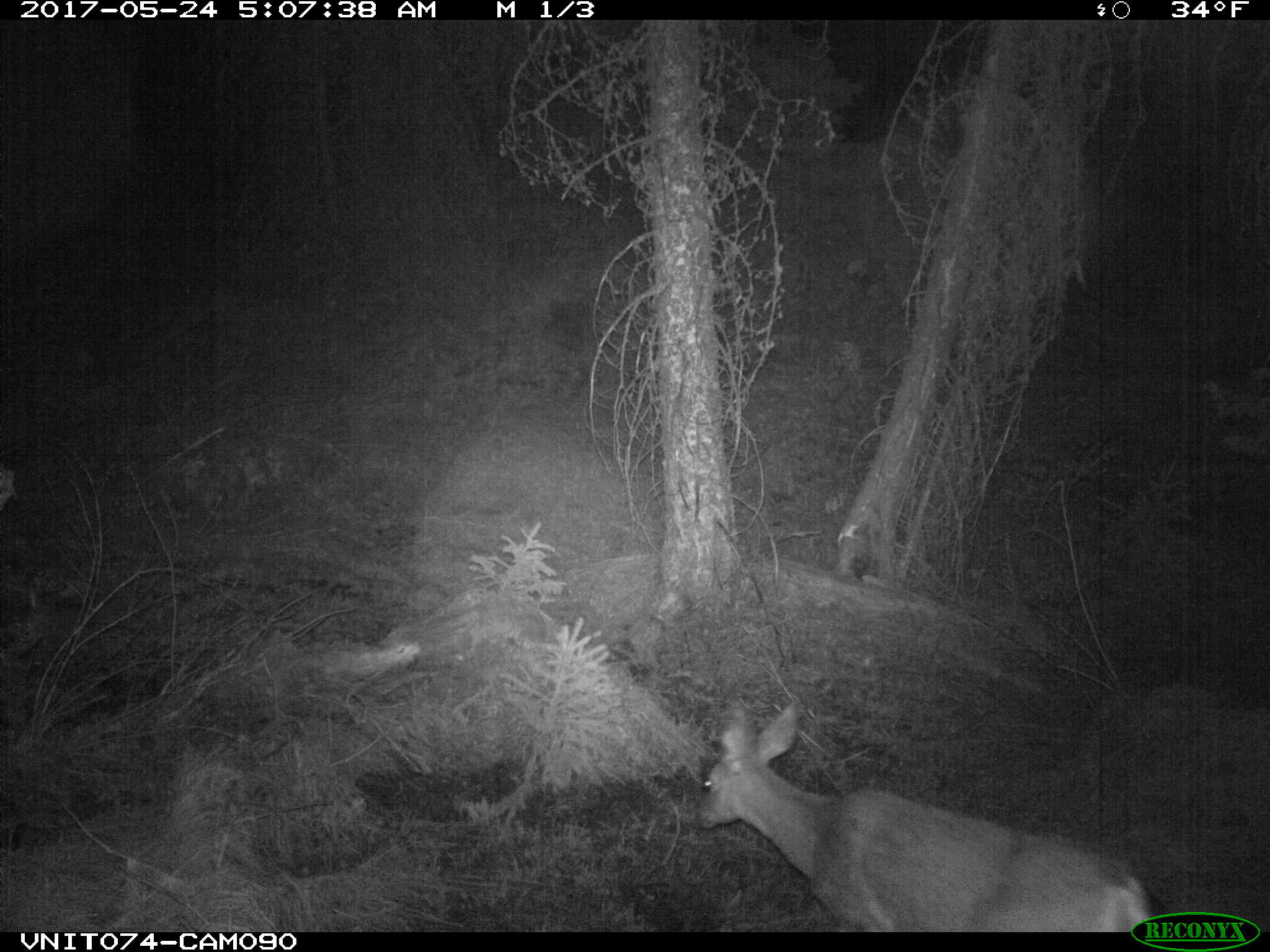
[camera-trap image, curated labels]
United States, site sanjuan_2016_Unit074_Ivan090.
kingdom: Animalia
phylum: Chordata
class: Mammalia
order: Artiodactyla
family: Cervidae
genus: Odocoileus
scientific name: Odocoileus hemionus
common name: mule deer